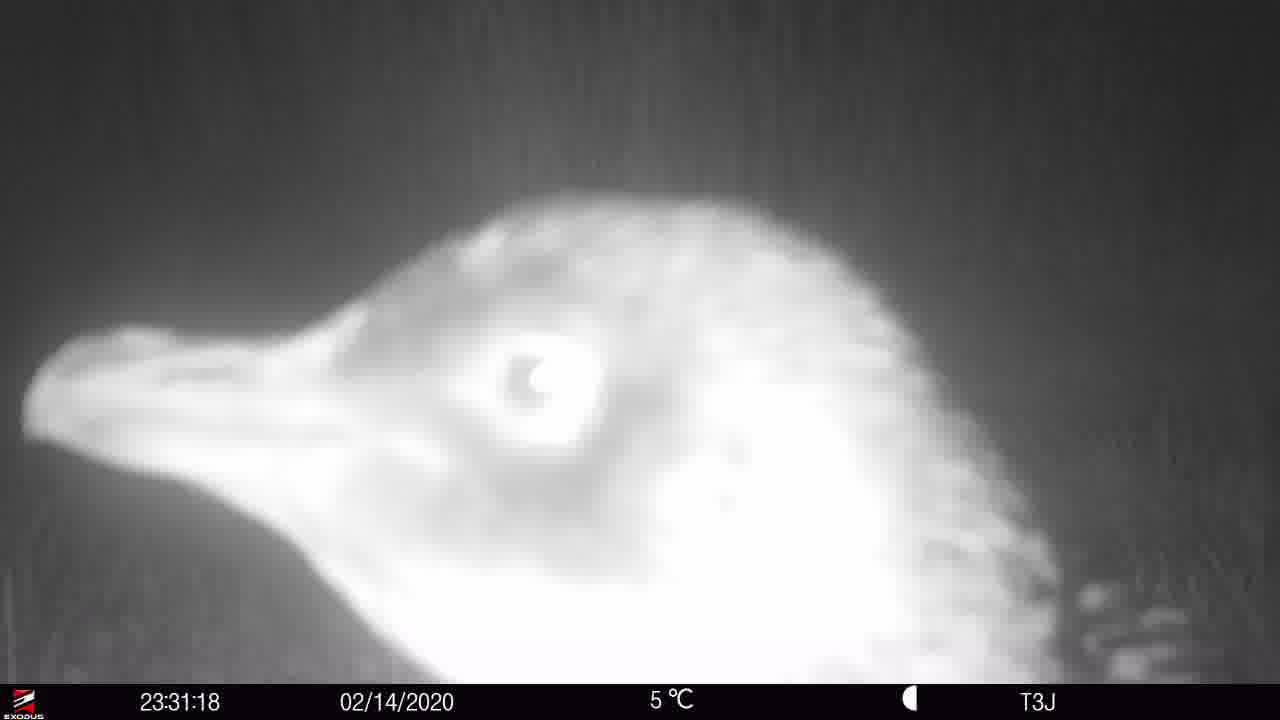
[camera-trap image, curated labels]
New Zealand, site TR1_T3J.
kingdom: Animalia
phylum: Chordata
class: Aves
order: Sphenisciformes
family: Spheniscidae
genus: Eudyptula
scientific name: Eudyptula minor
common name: little blue penguin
Little blue penguin (Eudyptula minor).